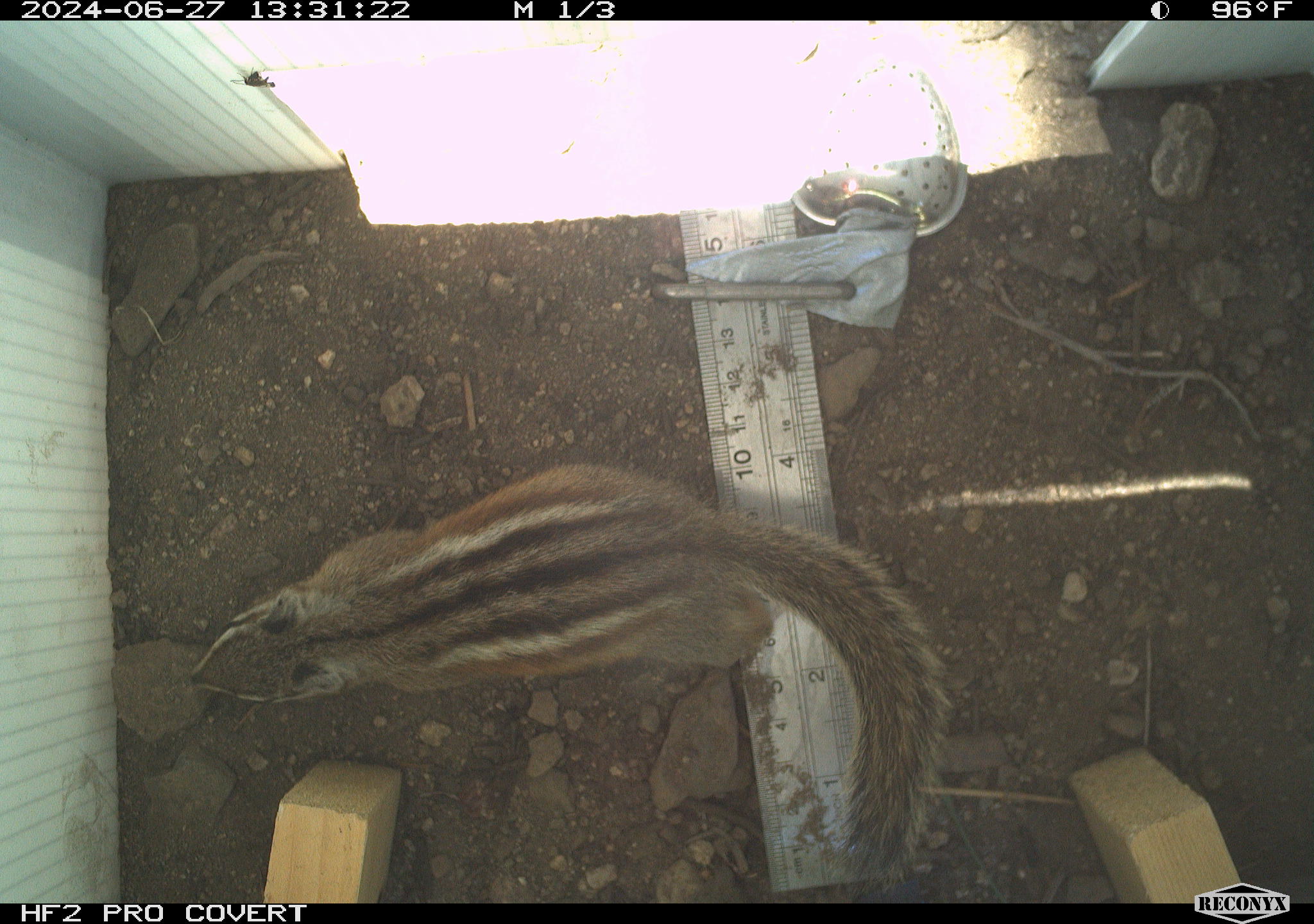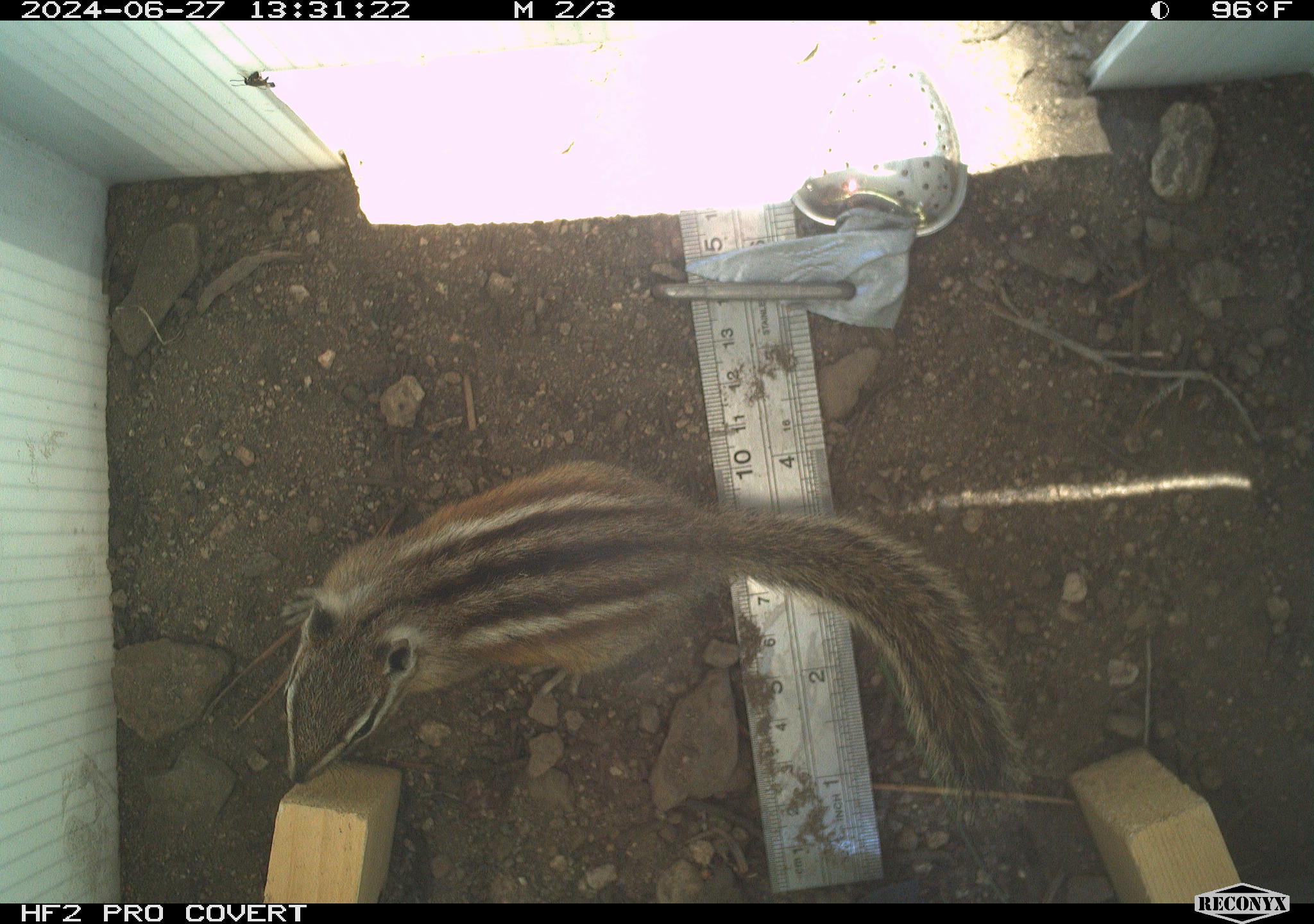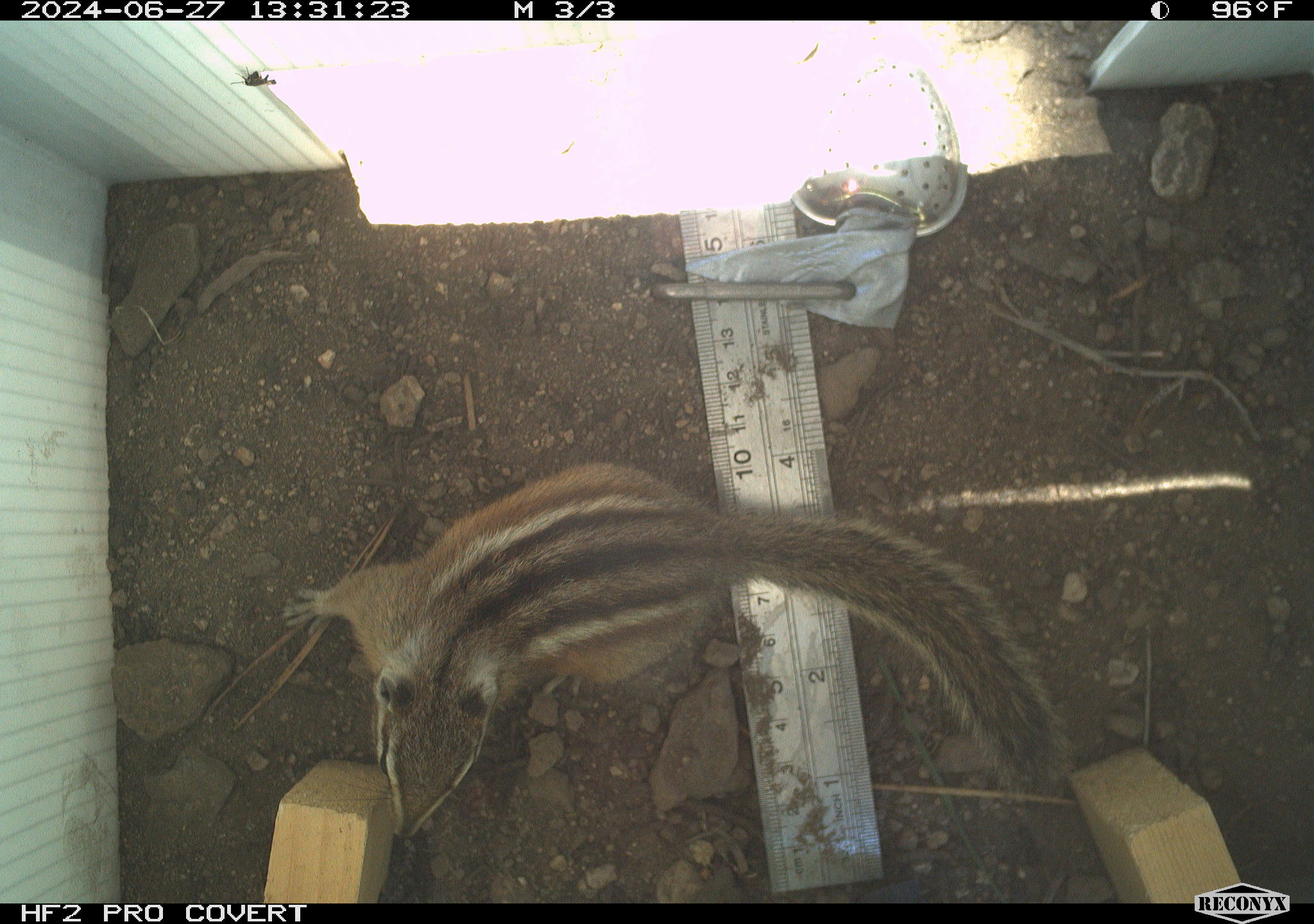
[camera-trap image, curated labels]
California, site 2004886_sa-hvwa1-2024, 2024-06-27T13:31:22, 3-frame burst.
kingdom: Animalia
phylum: Chordata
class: Mammalia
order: Rodentia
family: Sciuridae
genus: Neotamias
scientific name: Neotamias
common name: western chipmunks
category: neotamias species